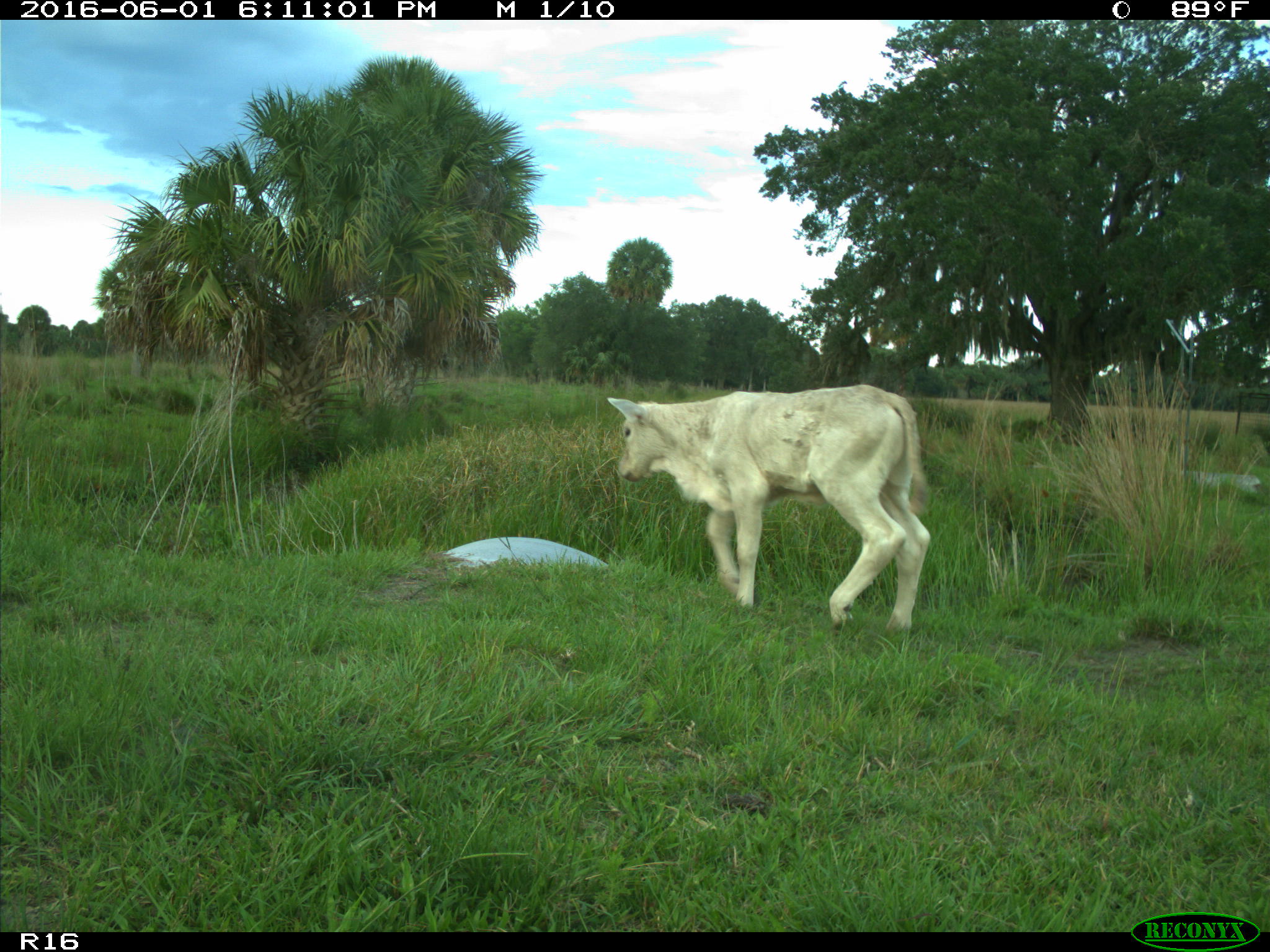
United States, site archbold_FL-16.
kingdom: Animalia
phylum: Chordata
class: Mammalia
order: Artiodactyla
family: Bovidae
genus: Bos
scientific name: Bos taurus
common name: domestic cow